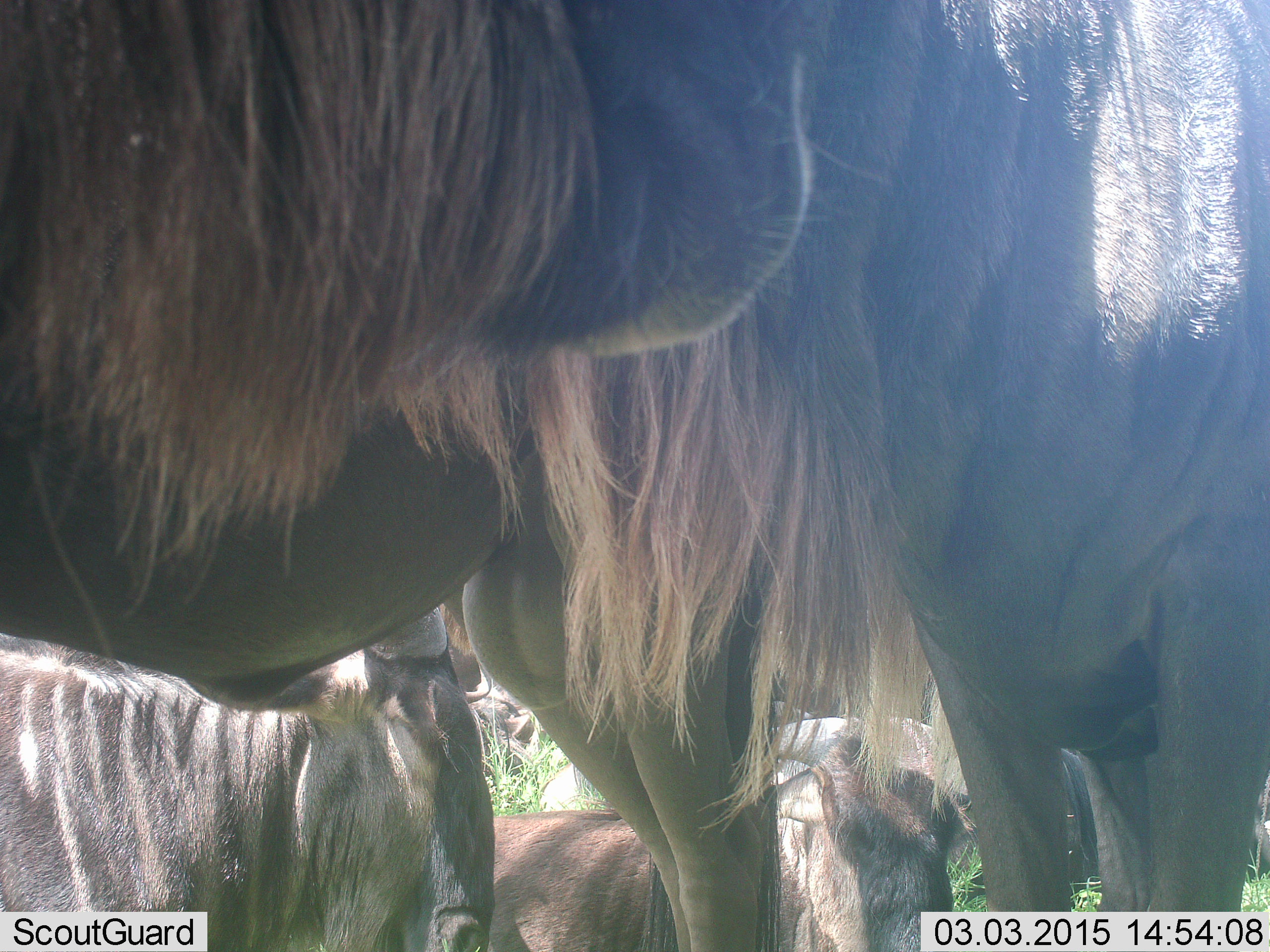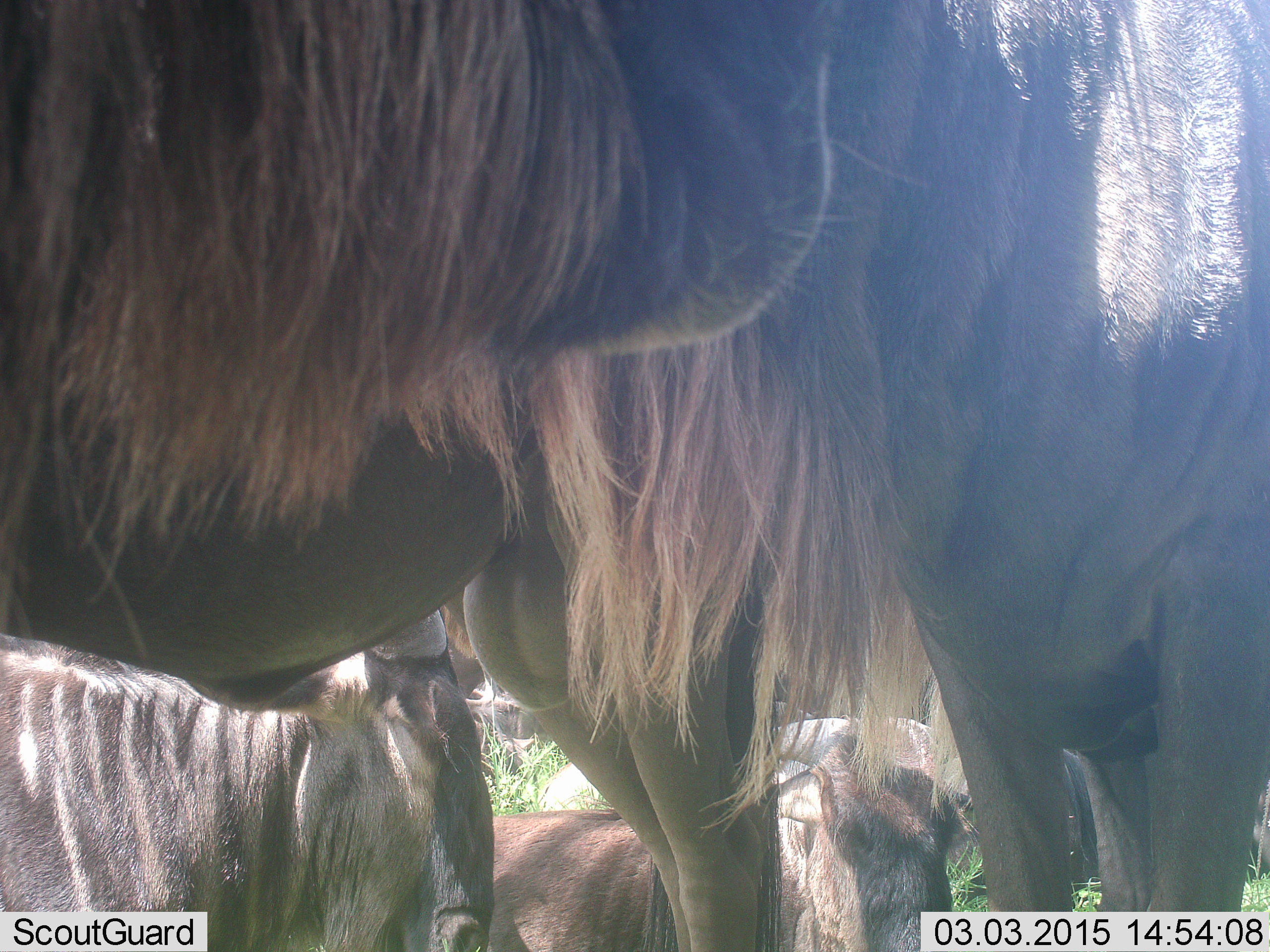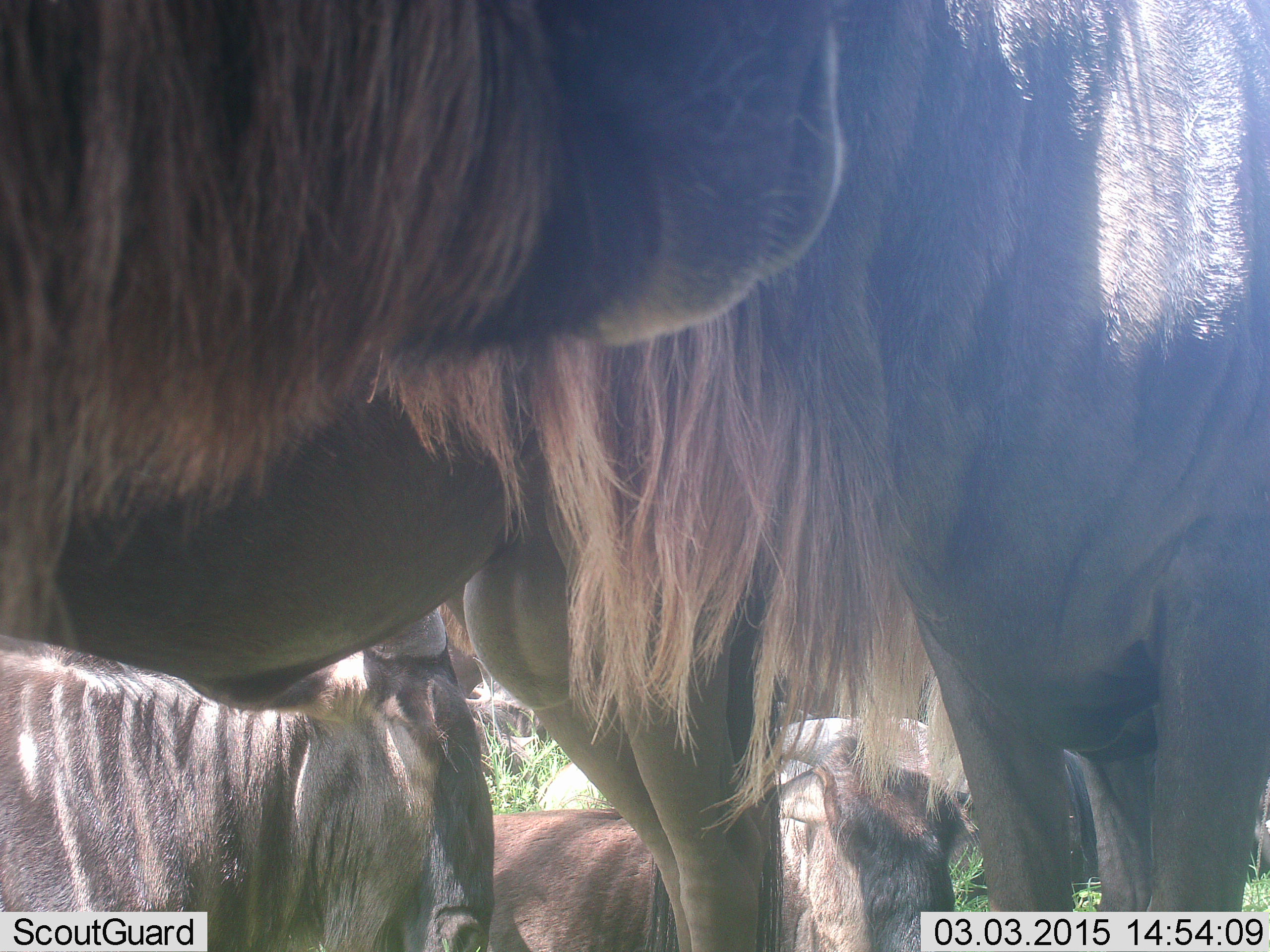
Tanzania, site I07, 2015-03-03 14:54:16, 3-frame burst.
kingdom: Animalia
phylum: Chordata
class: Mammalia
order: Artiodactyla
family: Bovidae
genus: Connochaetes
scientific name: Connochaetes taurinus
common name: blue wildebeest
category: wildebeest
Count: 5.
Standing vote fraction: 80%.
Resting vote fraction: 90%.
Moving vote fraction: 0%.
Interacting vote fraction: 20%.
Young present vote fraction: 10%.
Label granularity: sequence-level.